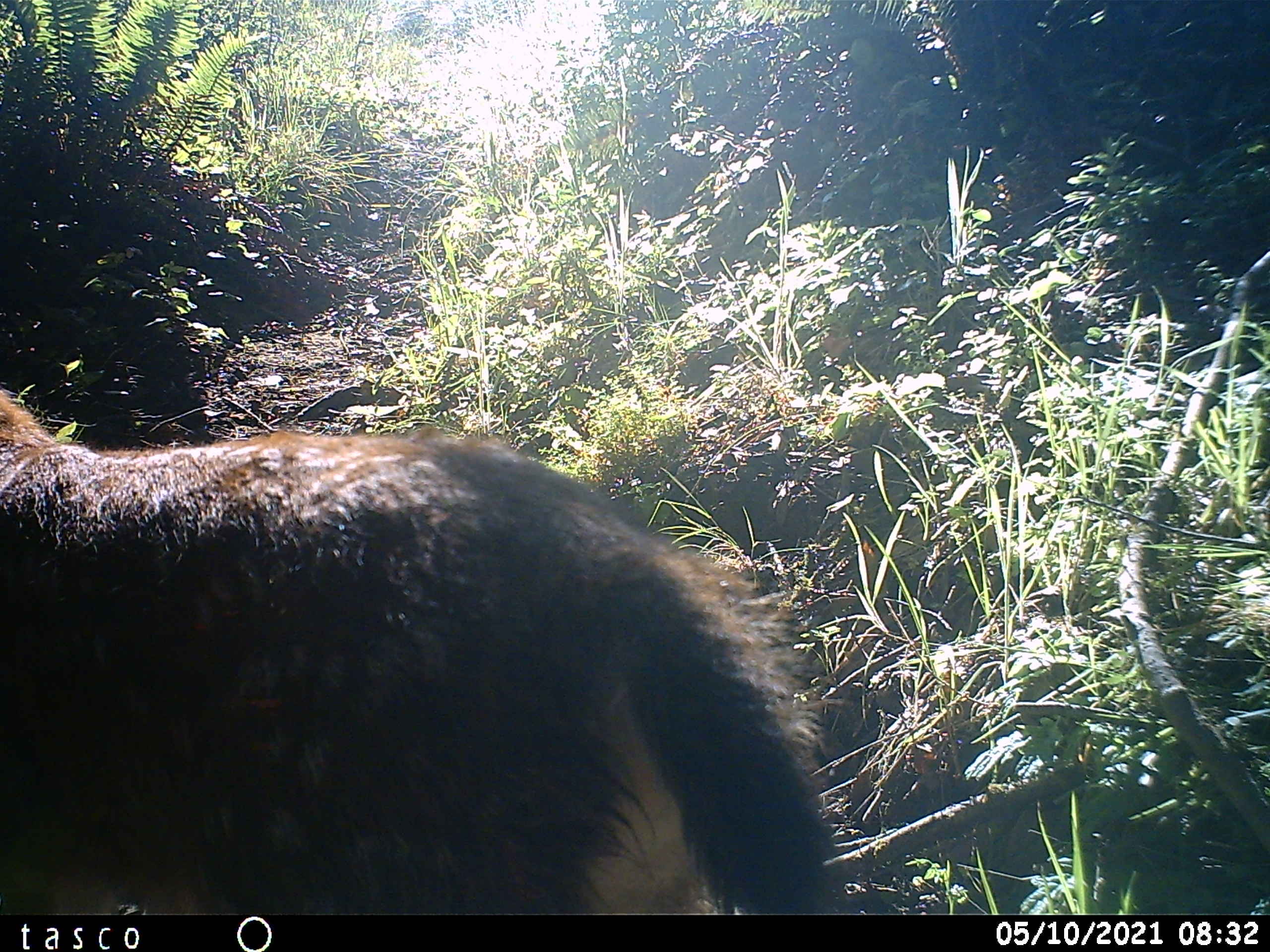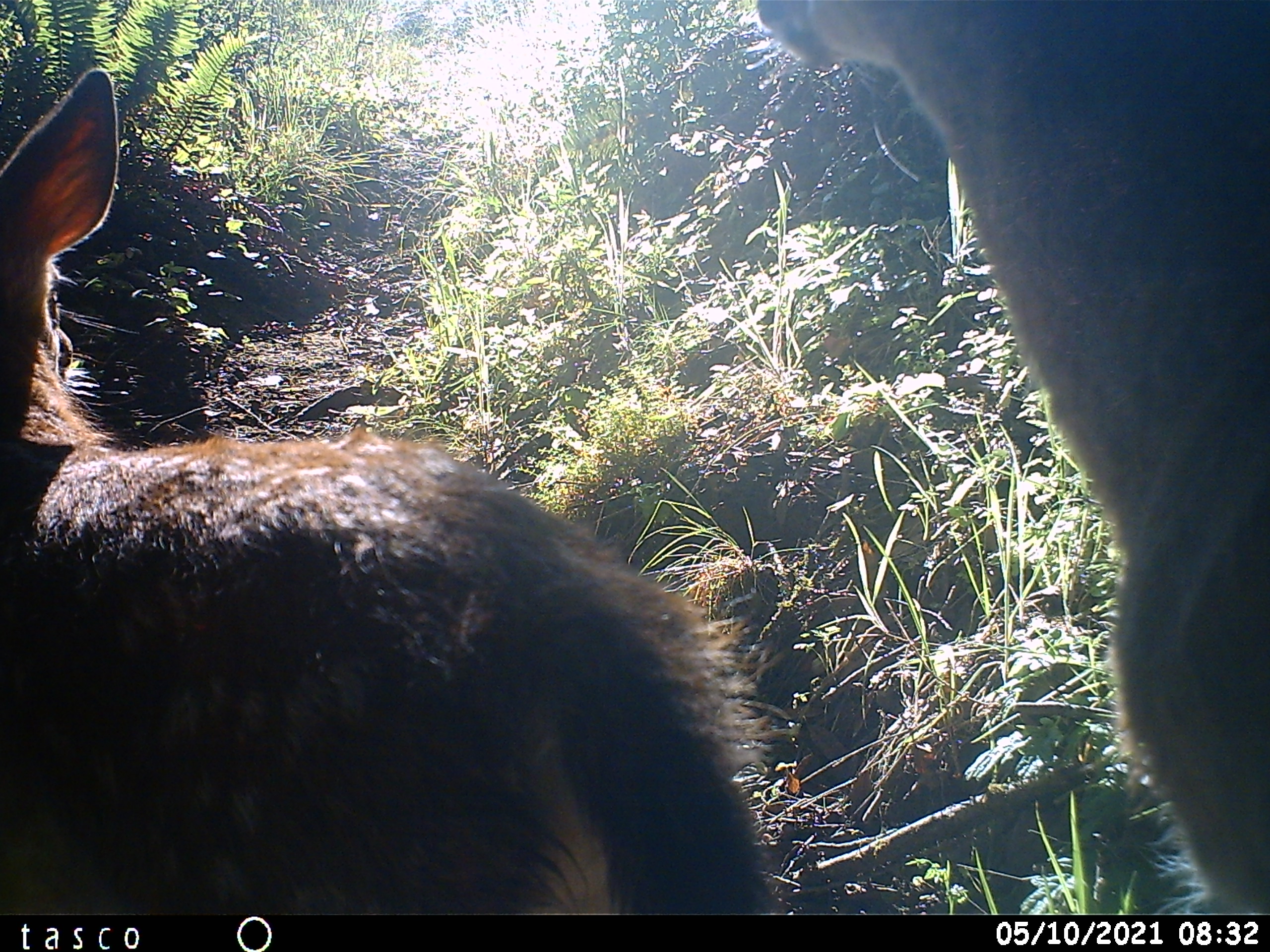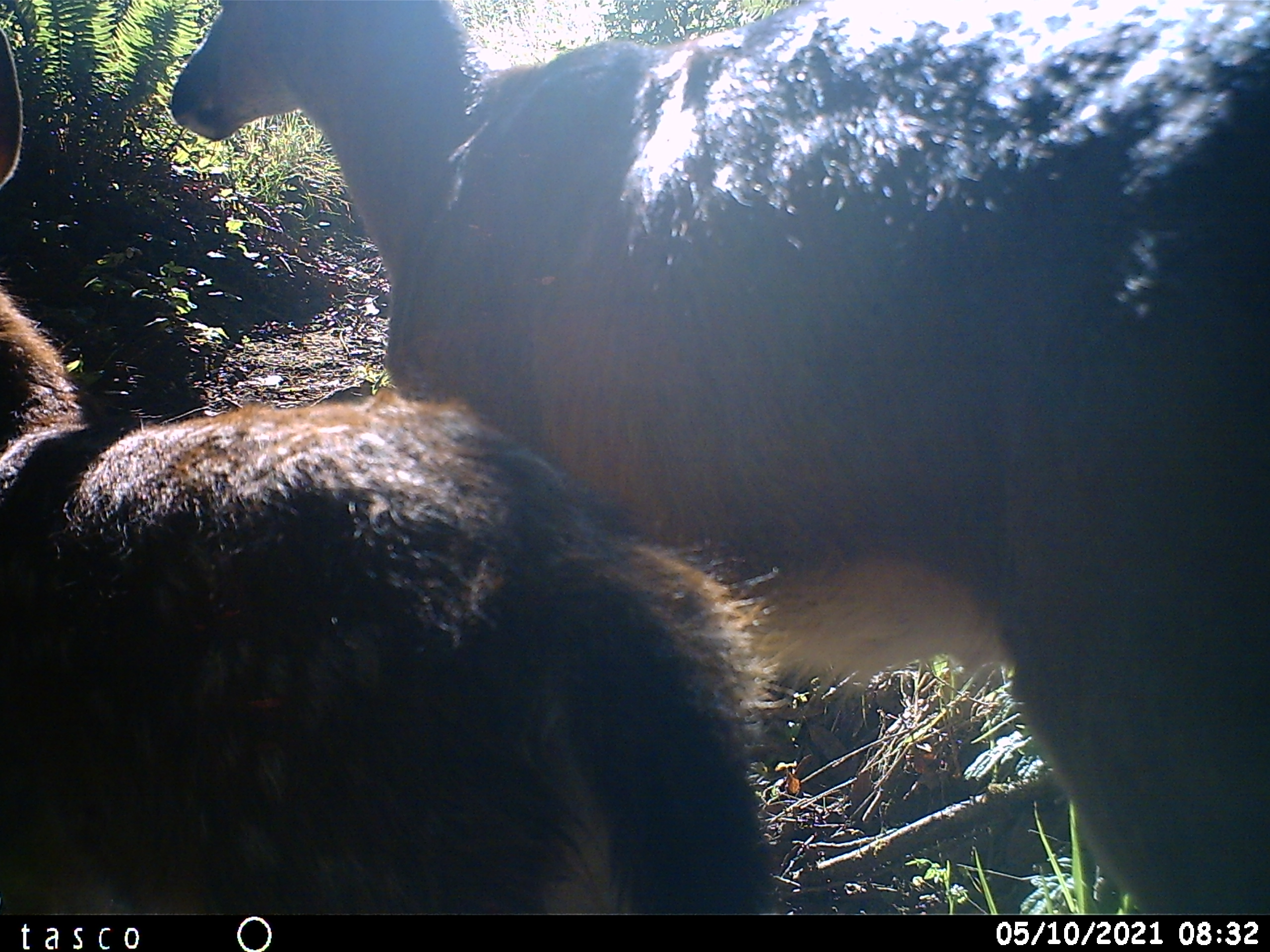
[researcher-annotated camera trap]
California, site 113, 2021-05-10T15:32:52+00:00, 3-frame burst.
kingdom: Animalia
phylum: Chordata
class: Mammalia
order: Artiodactyla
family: Cervidae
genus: Odocoileus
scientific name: Odocoileus hemionus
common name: mule deer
Mule deer (Odocoileus hemionus).